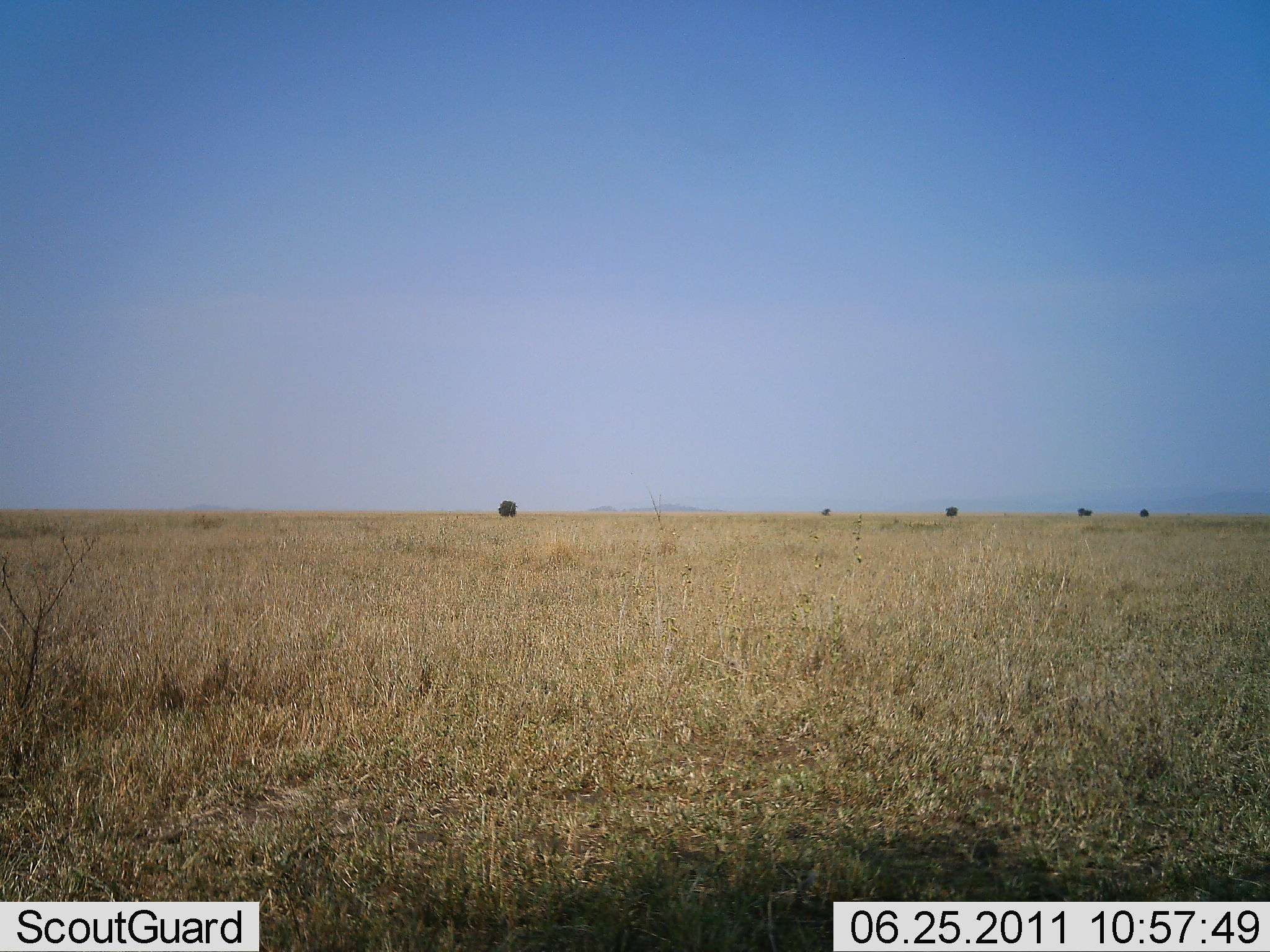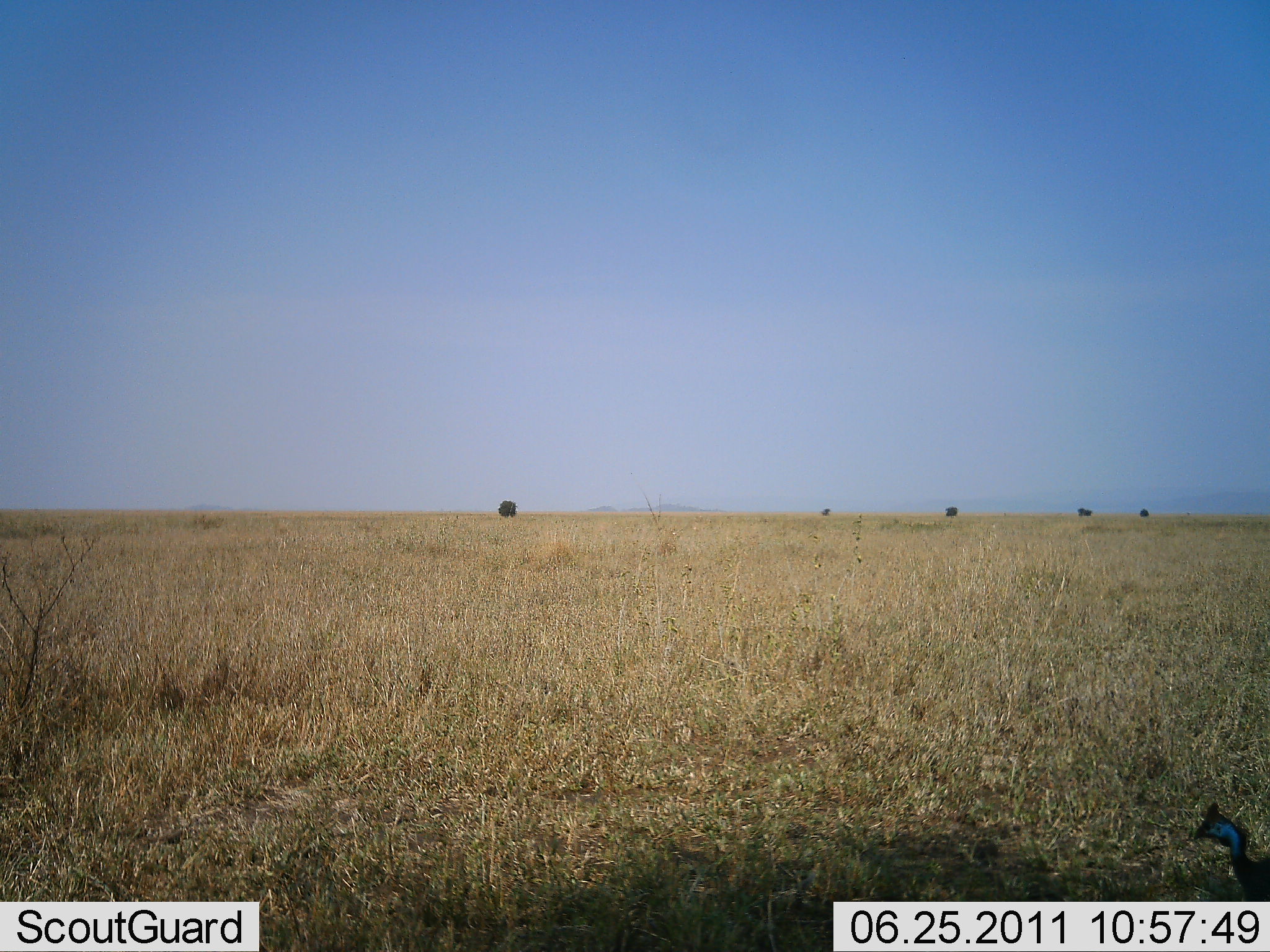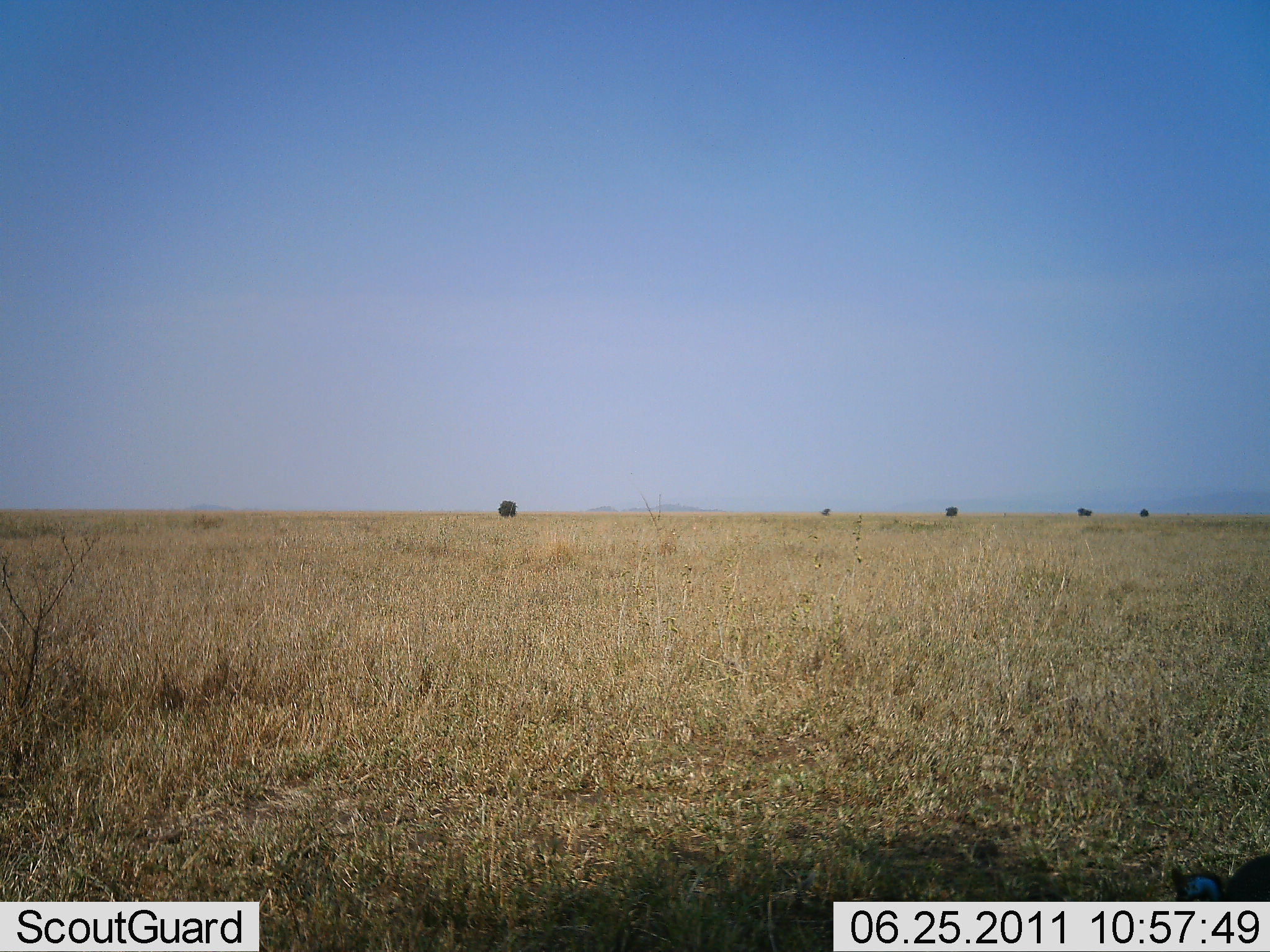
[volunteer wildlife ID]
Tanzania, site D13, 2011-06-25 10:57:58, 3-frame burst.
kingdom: Animalia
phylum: Chordata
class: Aves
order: Galliformes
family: Numididae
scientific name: Numididae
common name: guinea fowl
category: guineafowl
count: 1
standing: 21%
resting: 0%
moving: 57%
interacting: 0%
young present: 0%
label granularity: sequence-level